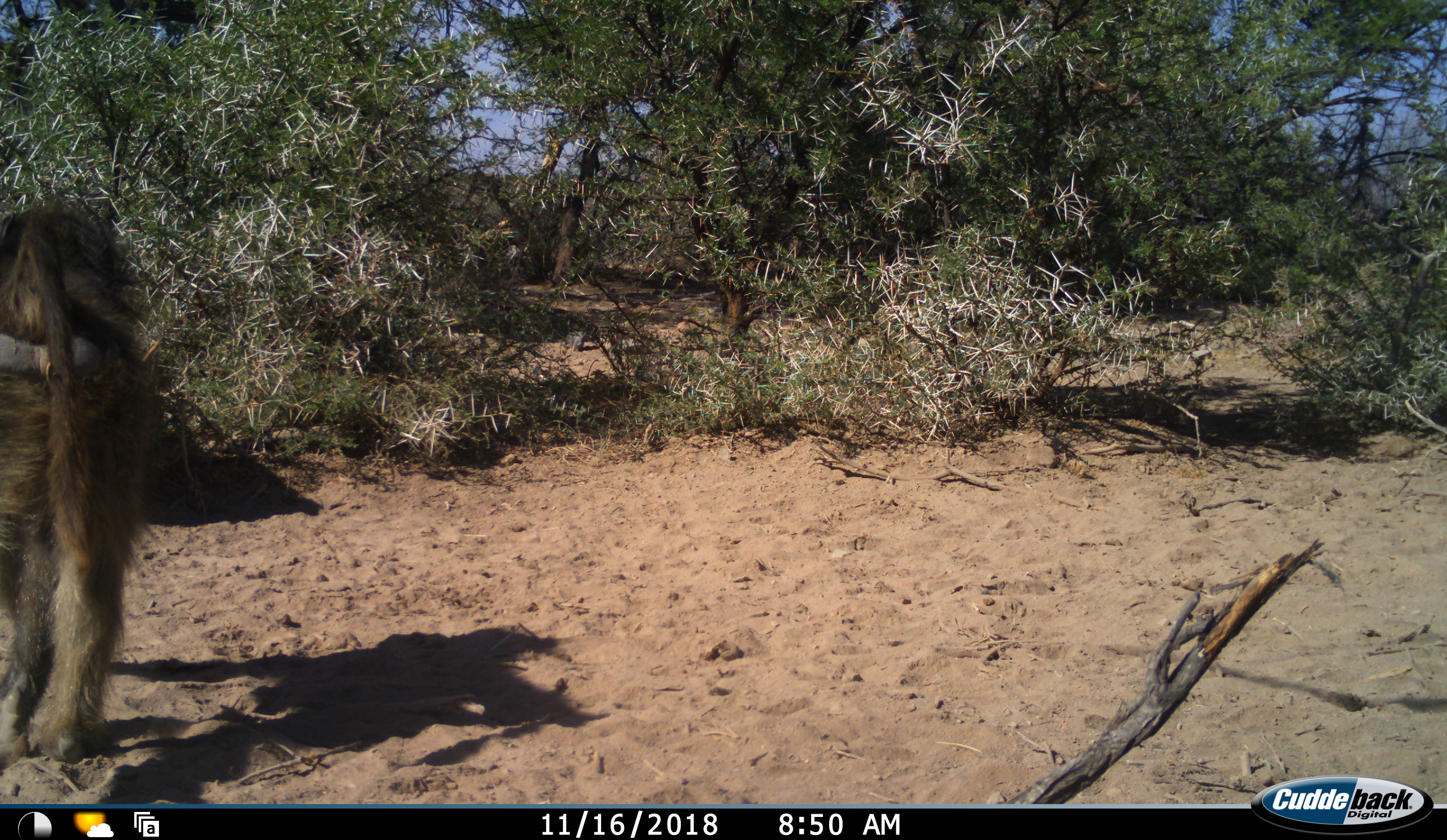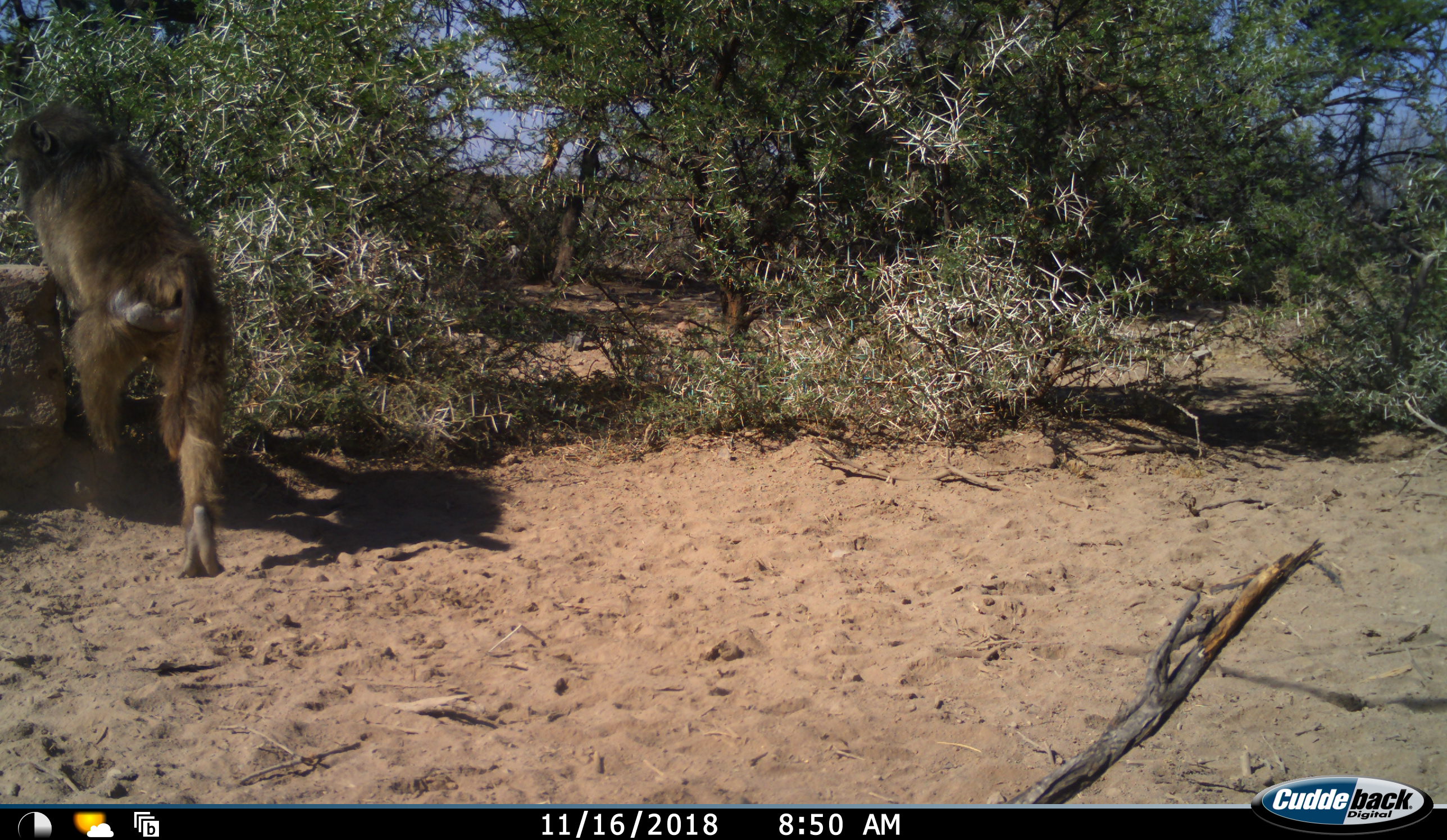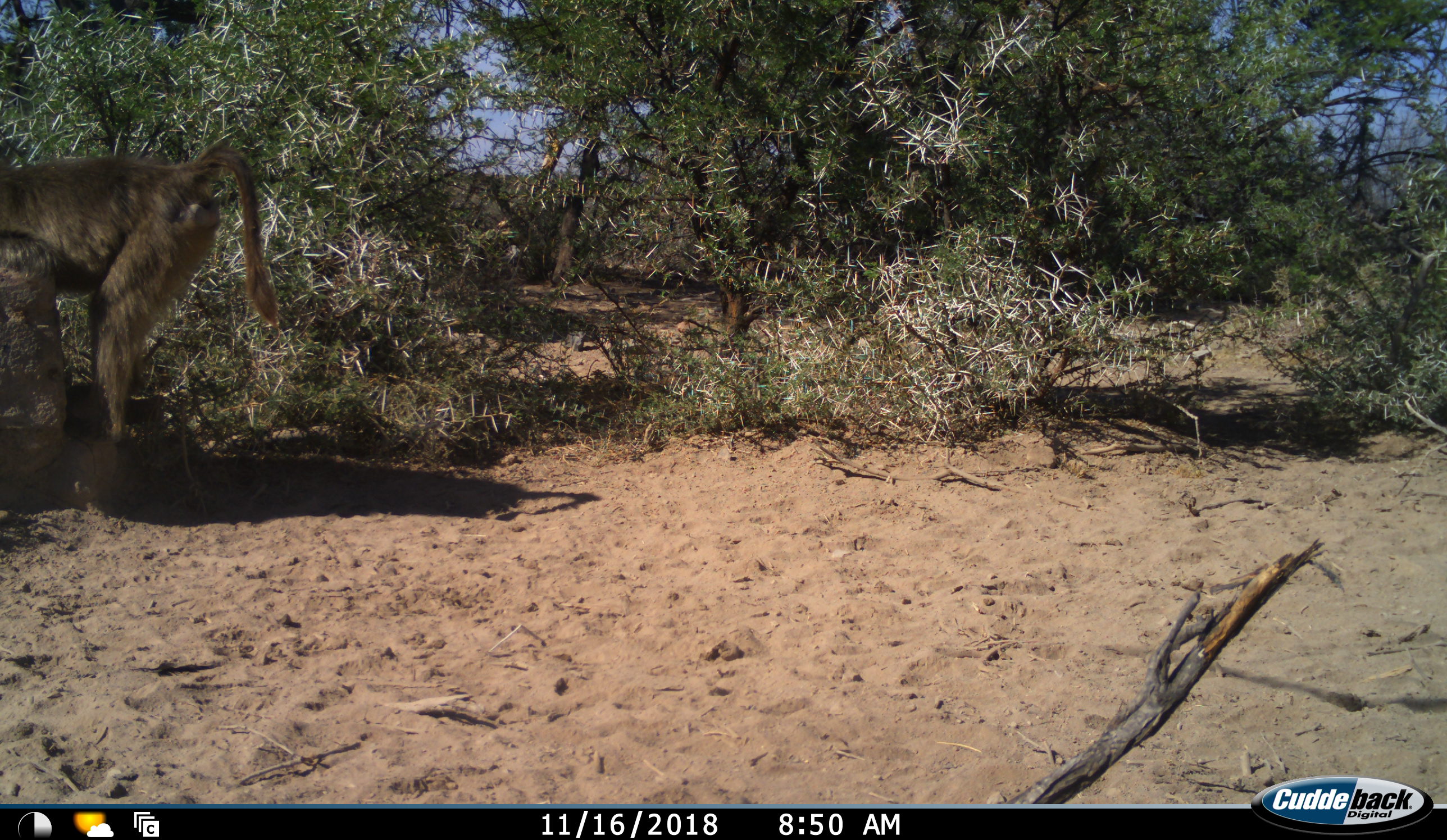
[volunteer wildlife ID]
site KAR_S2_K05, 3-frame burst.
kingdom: Animalia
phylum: Chordata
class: Mammalia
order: Primates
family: Cercopithecidae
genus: Papio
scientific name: Papio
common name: baboon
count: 1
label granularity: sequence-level